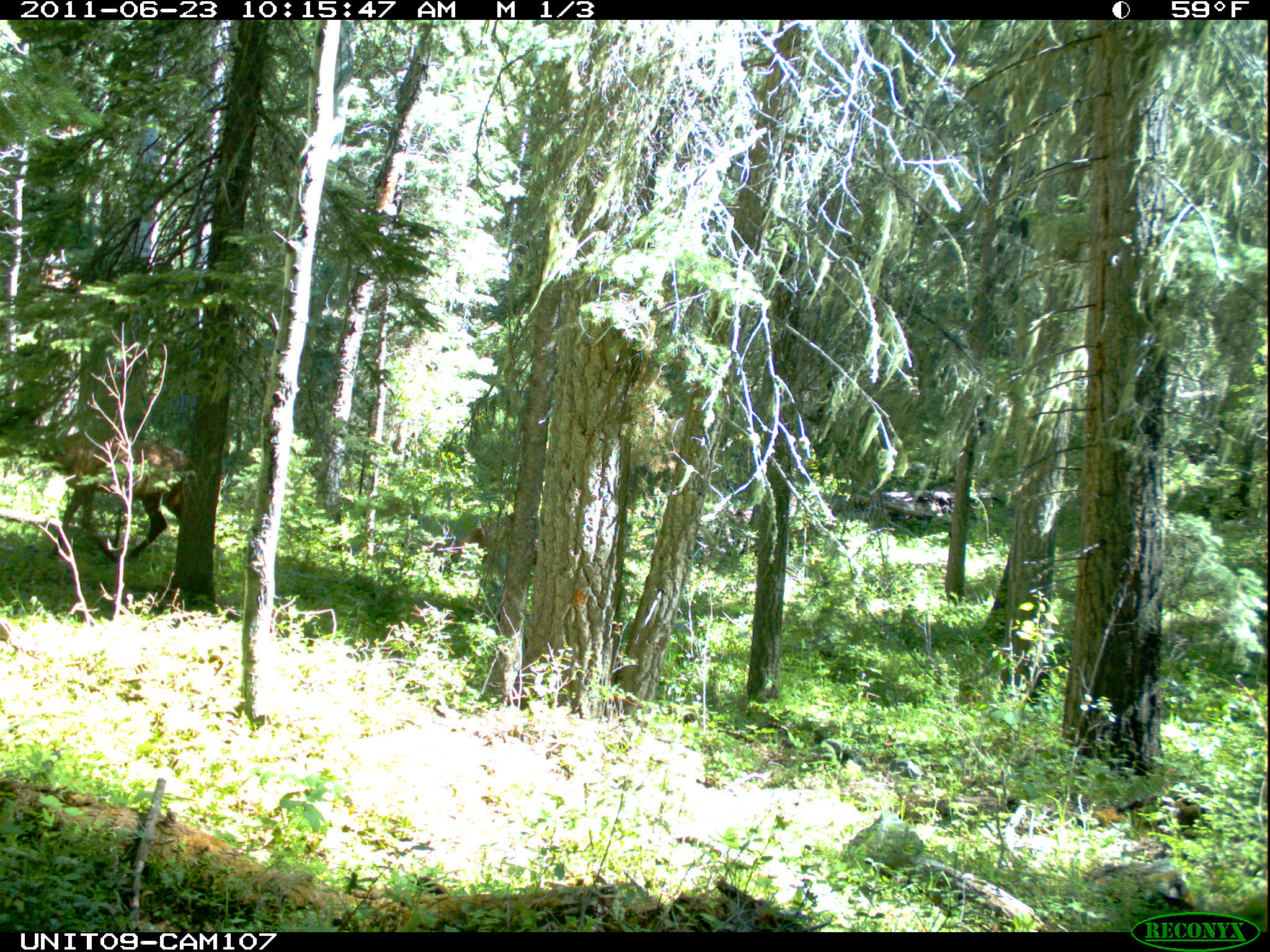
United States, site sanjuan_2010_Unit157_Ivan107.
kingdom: Animalia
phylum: Chordata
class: Mammalia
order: Artiodactyla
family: Cervidae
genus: Cervus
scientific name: Cervus elaphus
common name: red deer